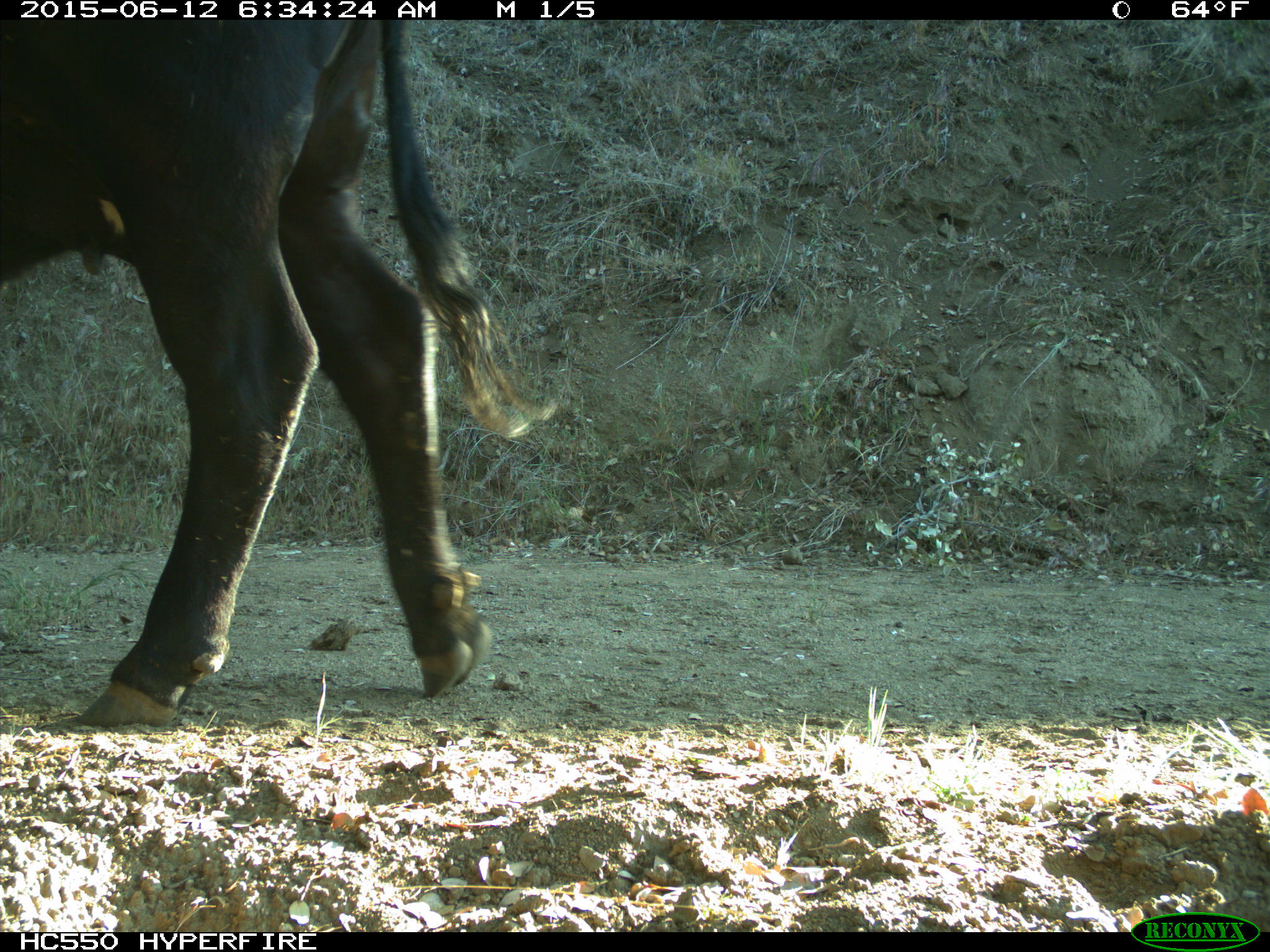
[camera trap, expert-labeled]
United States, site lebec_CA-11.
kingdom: Animalia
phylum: Chordata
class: Mammalia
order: Artiodactyla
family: Bovidae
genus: Bos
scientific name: Bos taurus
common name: domestic cow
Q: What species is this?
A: Bos taurus (domestic cow).